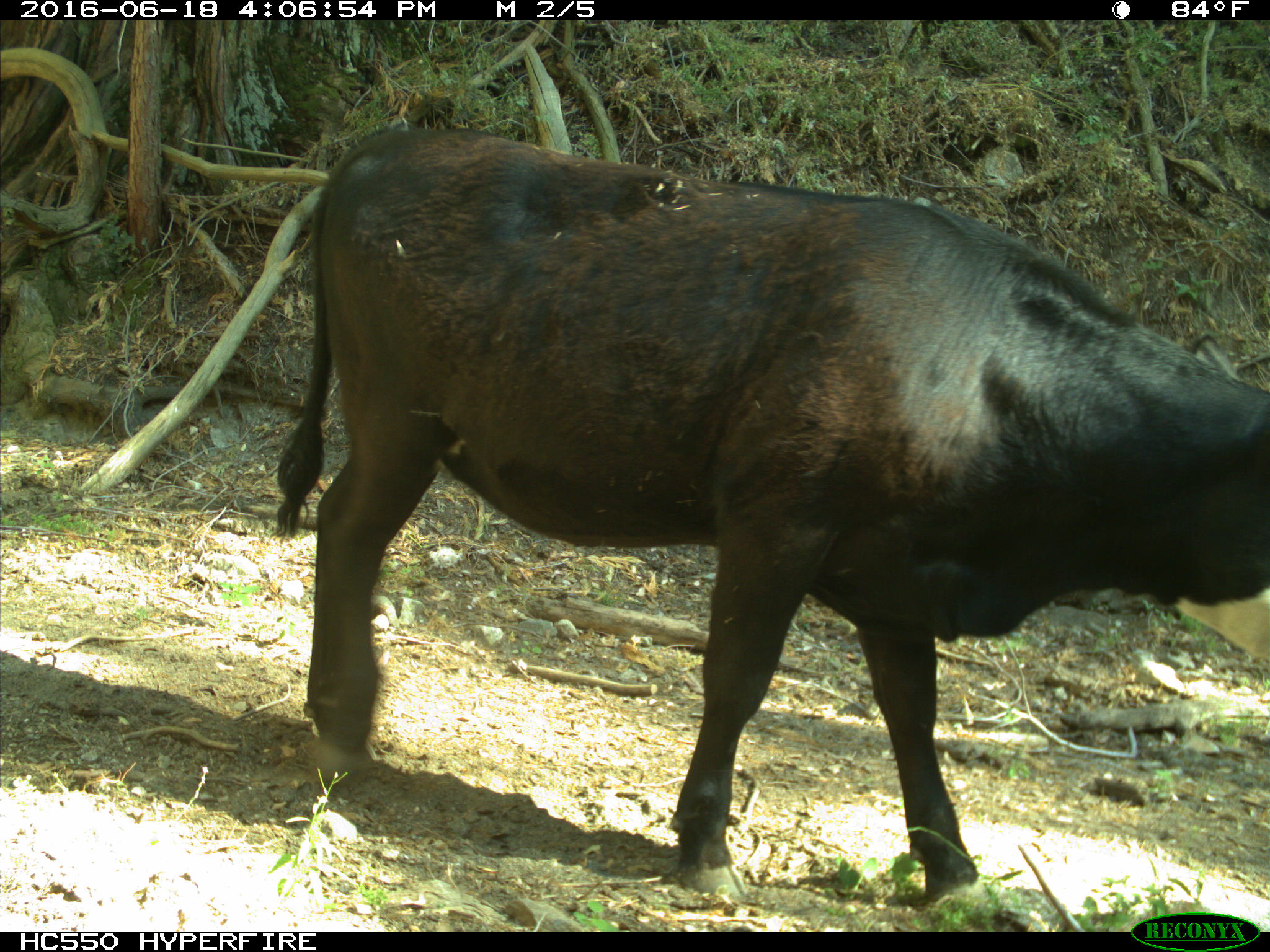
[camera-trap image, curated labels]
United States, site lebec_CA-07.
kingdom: Animalia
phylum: Chordata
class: Mammalia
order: Artiodactyla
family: Bovidae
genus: Bos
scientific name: Bos taurus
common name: domestic cow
Bos taurus (domestic cow).